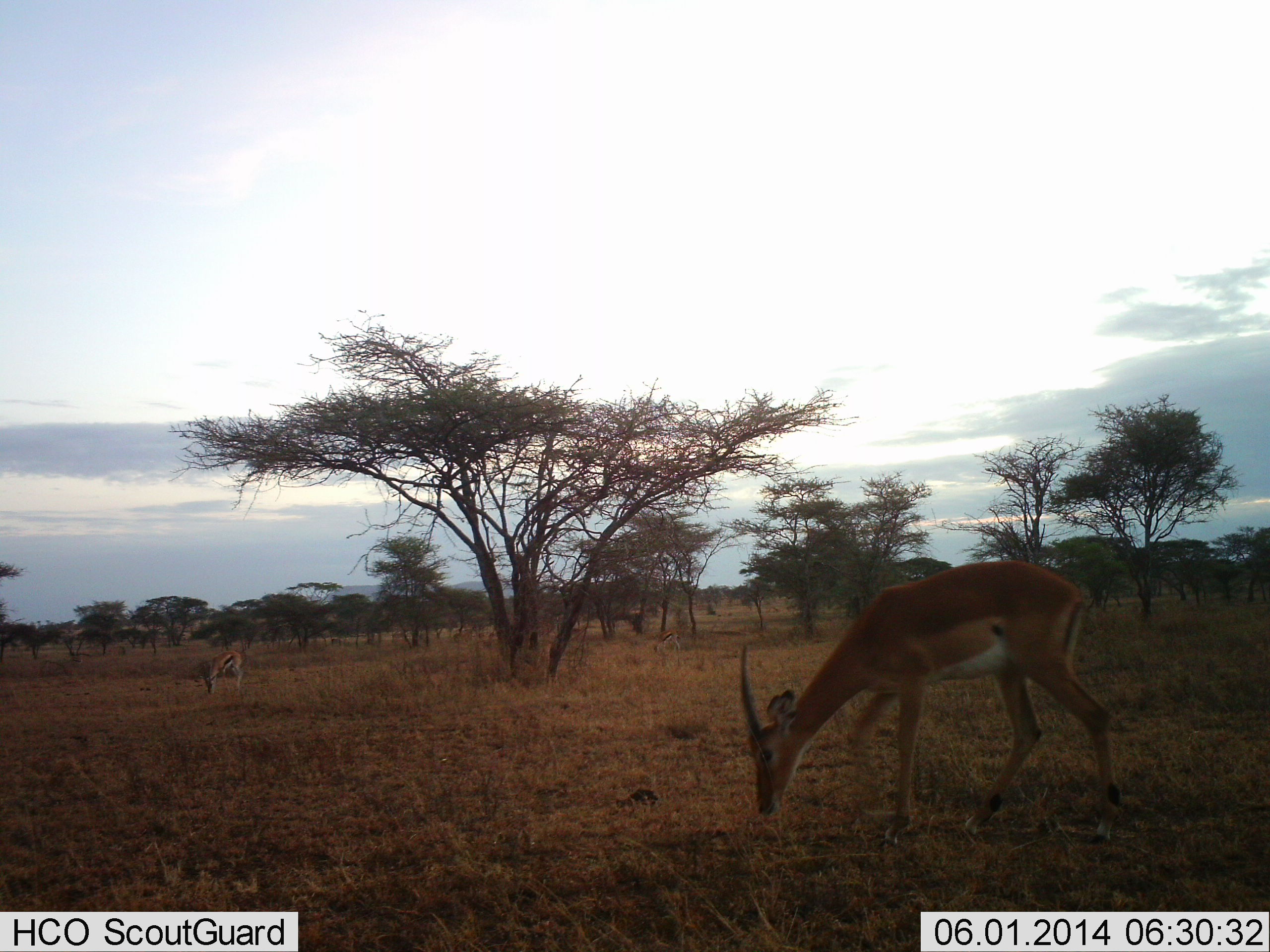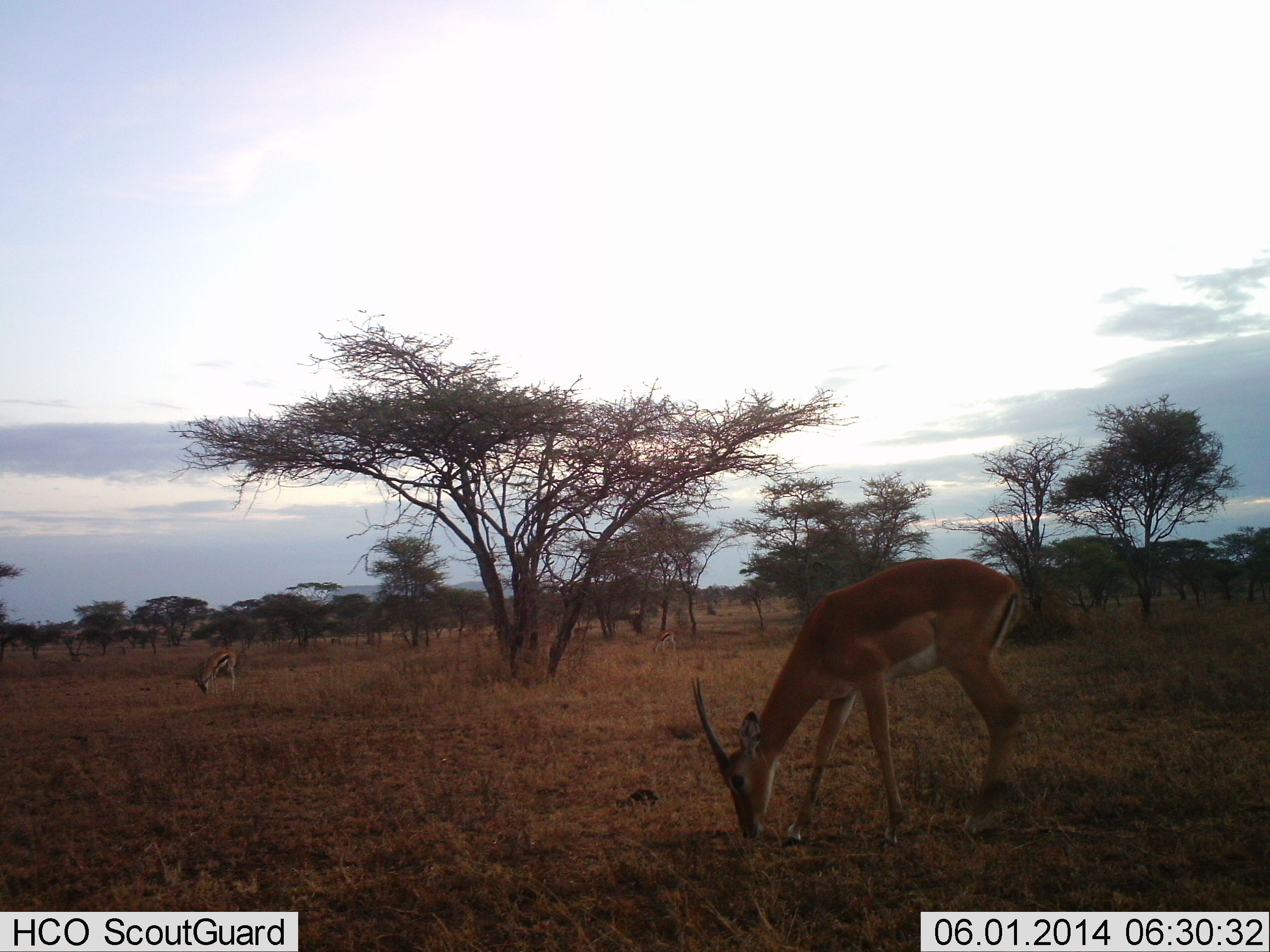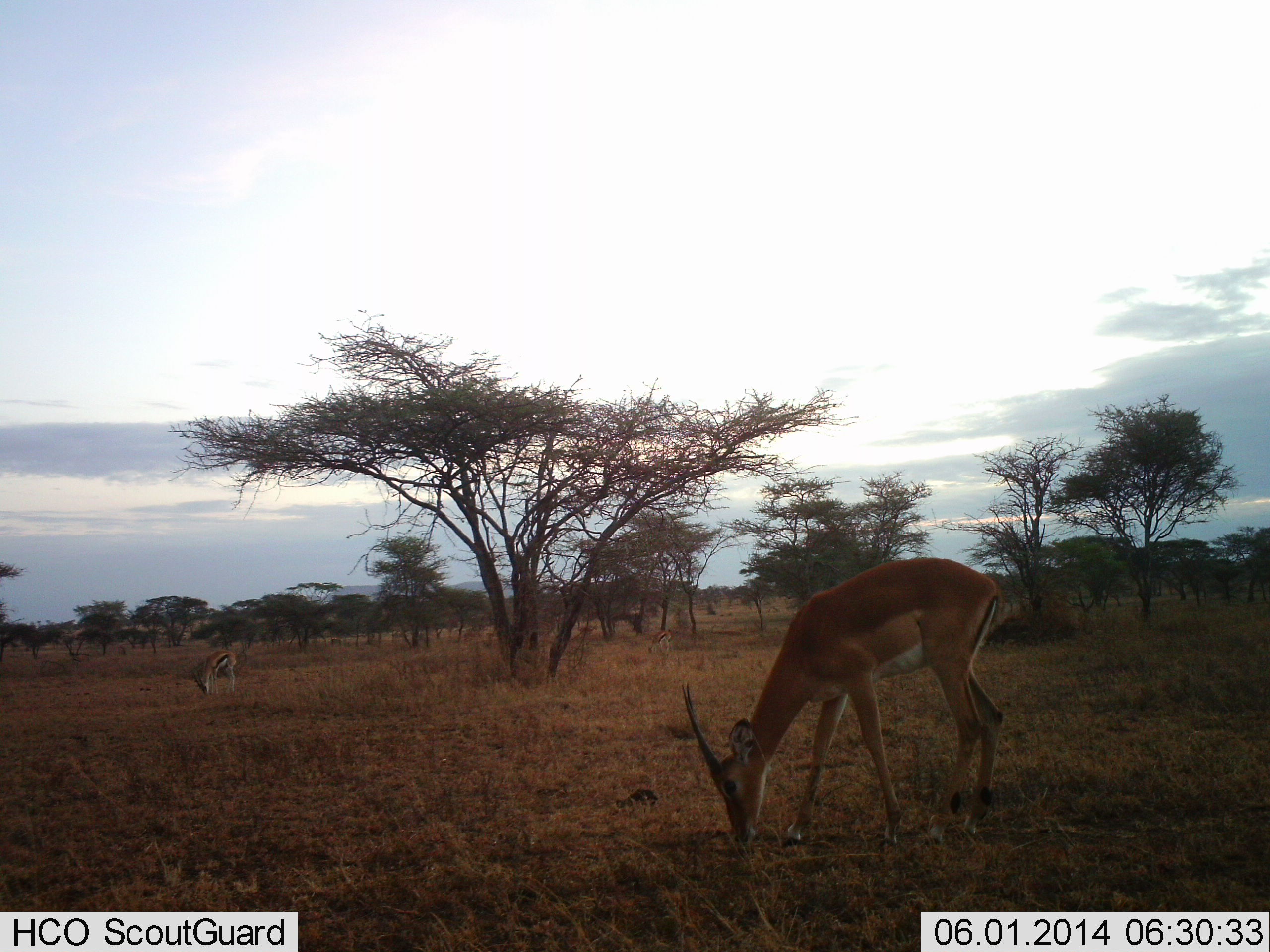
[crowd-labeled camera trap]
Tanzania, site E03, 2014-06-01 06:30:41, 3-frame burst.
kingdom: Animalia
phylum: Chordata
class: Mammalia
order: Artiodactyla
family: Bovidae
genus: Nanger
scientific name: Nanger granti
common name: grant's gazelle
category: gazellegrants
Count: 1.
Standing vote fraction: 31%.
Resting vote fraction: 0%.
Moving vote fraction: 15%.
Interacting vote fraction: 0%.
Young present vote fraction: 0%.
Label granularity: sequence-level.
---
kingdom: Animalia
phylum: Chordata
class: Mammalia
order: Artiodactyla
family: Bovidae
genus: Eudorcas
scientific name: Eudorcas thomsonii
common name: thomson's gazelle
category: gazellethomsons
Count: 1.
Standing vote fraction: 35%.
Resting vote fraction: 0%.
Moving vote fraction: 12%.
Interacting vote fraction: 0%.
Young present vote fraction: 0%.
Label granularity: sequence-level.